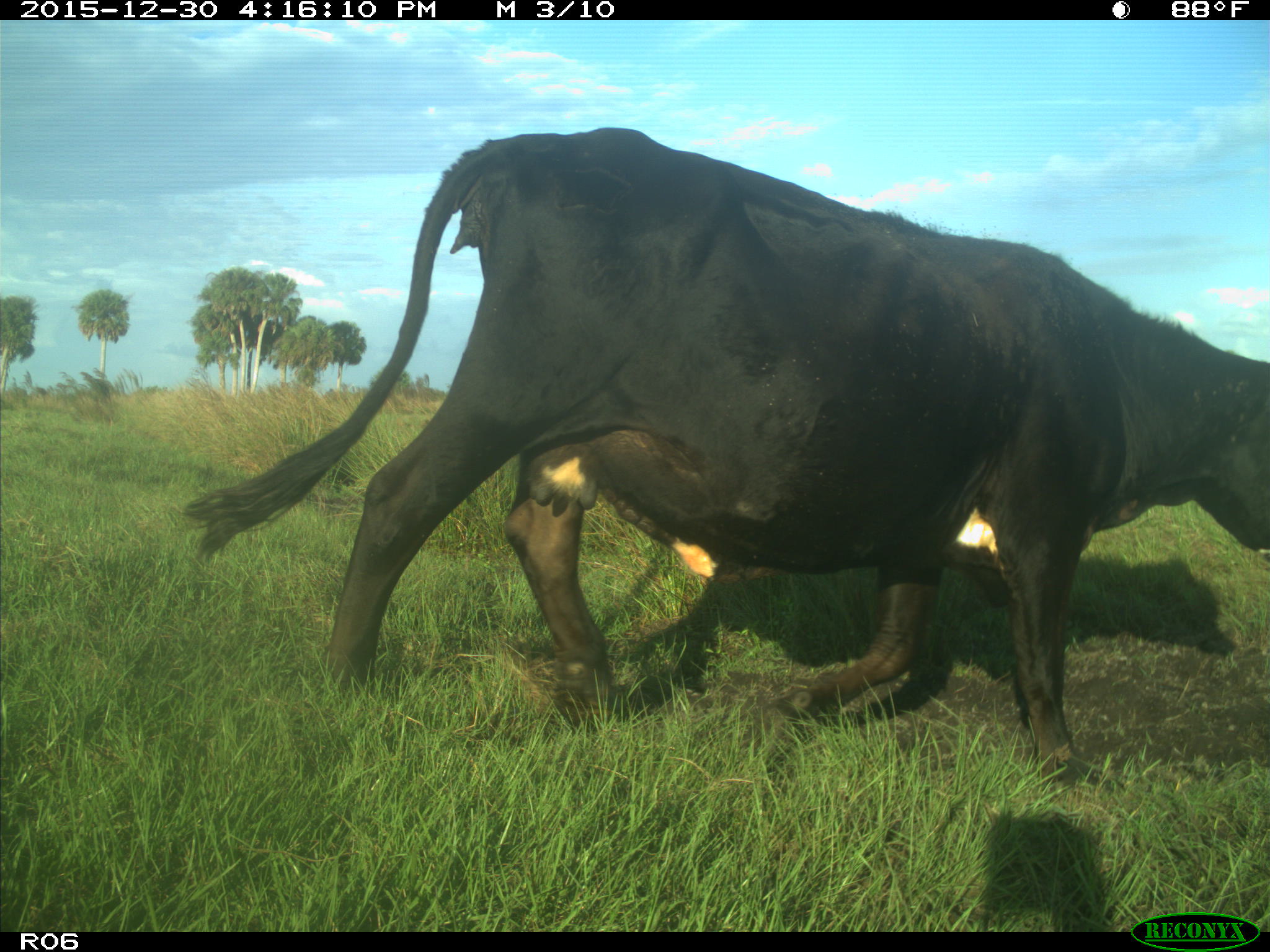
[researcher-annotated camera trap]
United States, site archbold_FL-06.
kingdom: Animalia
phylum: Chordata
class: Mammalia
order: Artiodactyla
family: Bovidae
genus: Bos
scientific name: Bos taurus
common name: domestic cow